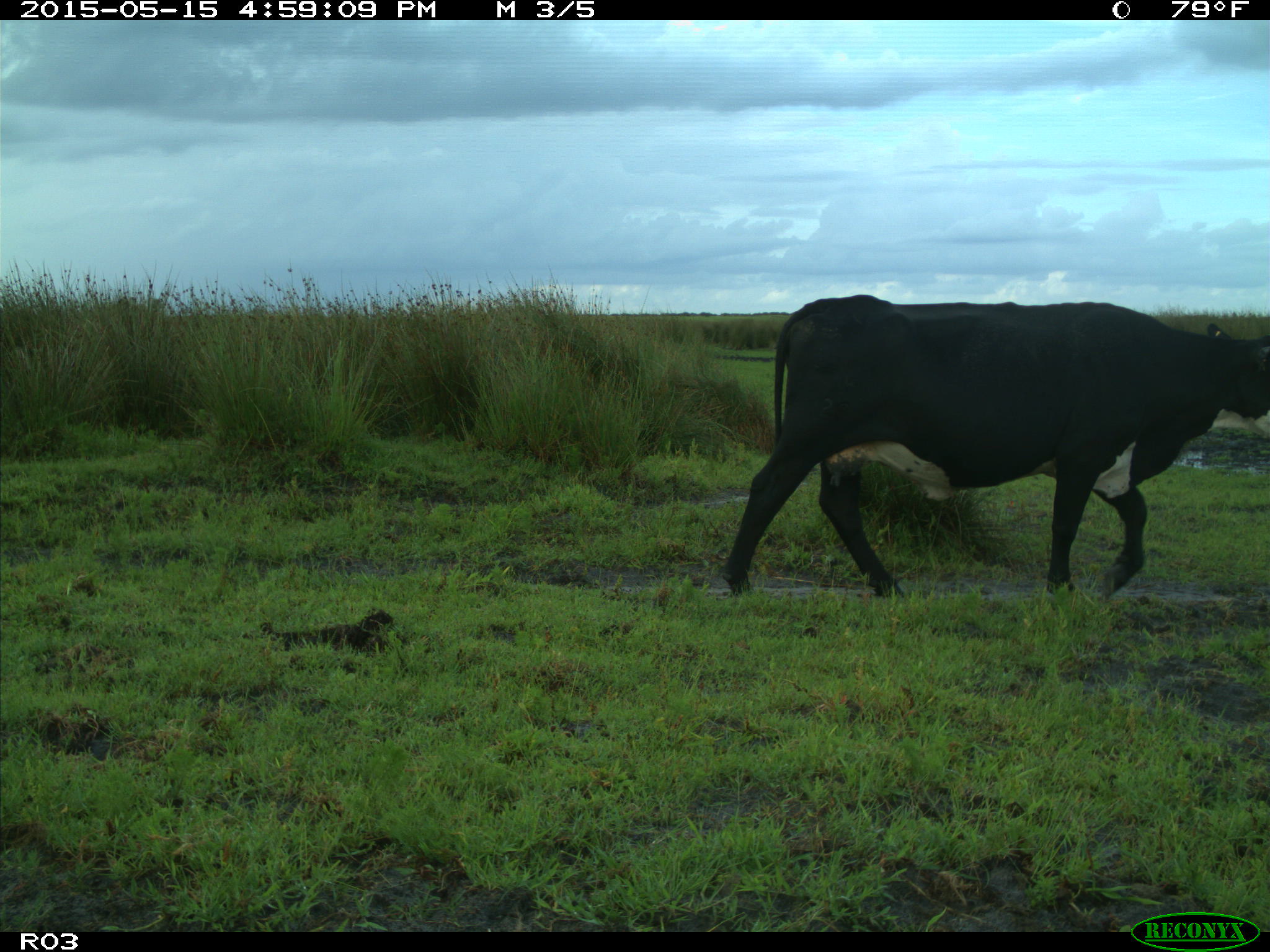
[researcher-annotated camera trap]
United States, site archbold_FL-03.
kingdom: Animalia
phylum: Chordata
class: Mammalia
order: Artiodactyla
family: Bovidae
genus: Bos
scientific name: Bos taurus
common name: domestic cow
Bos taurus (domestic cow).